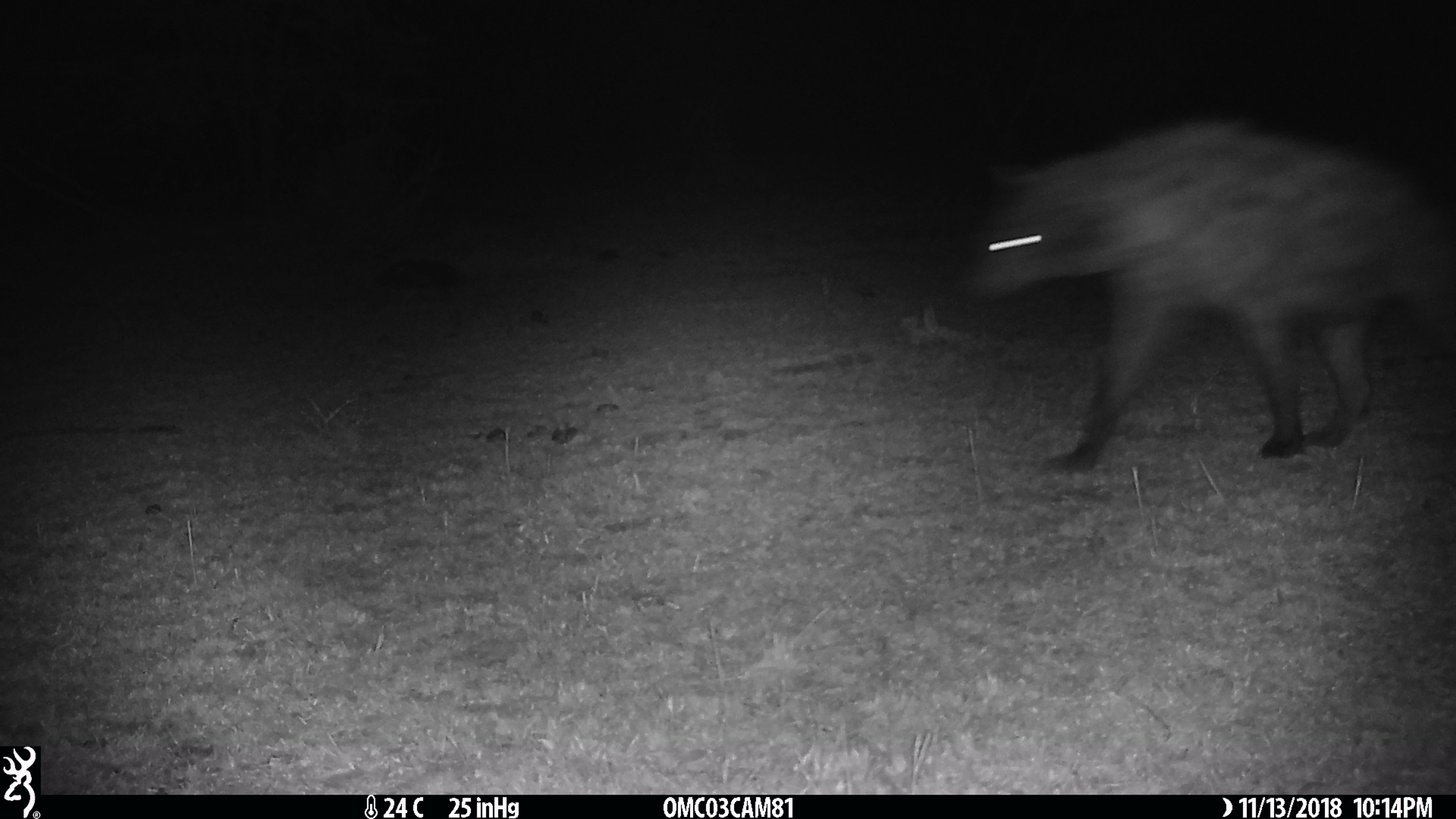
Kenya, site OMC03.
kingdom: Animalia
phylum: Chordata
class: Mammalia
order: Carnivora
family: Hyaenidae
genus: Crocuta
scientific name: Crocuta crocuta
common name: spotted hyena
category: hyena spotted